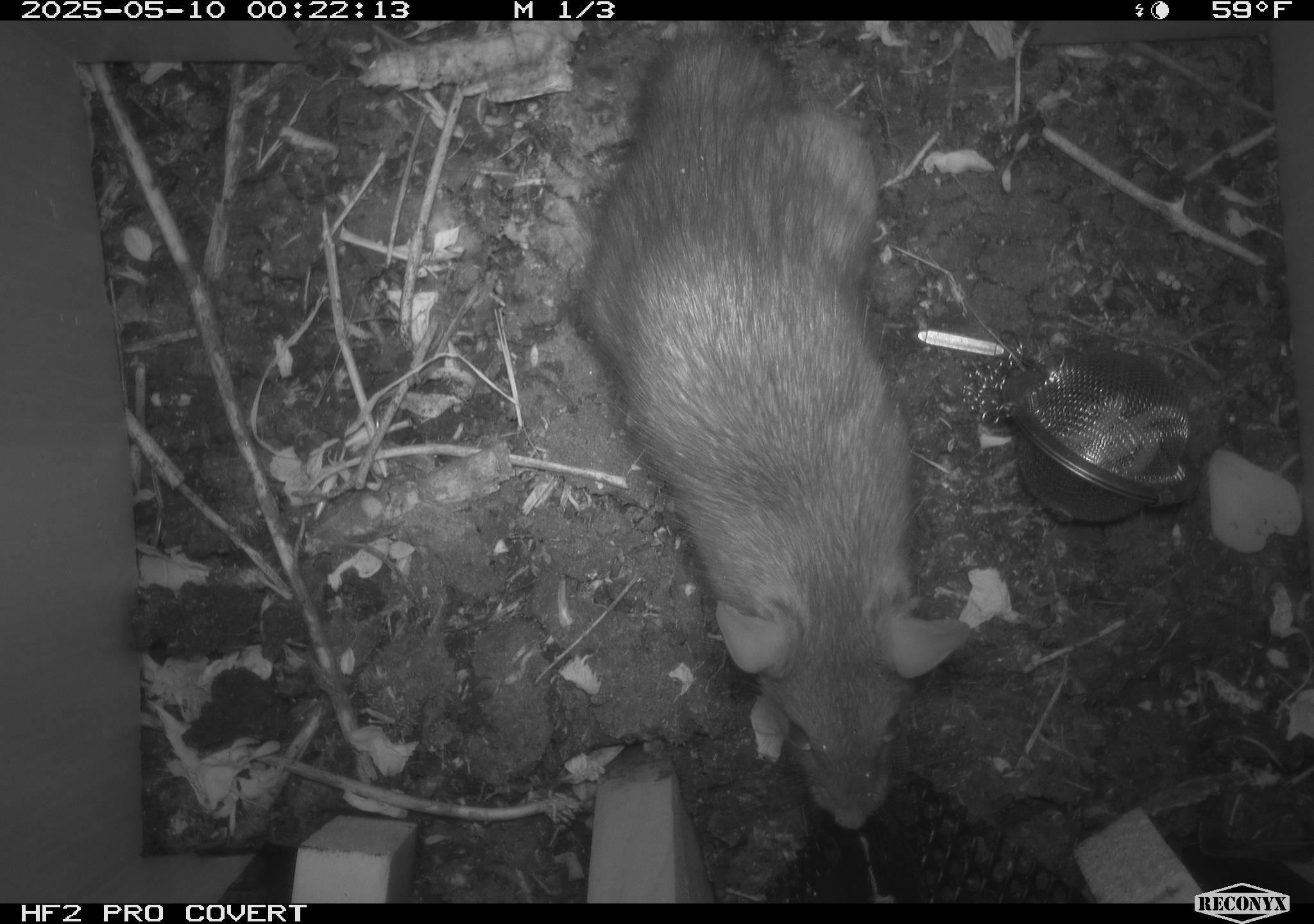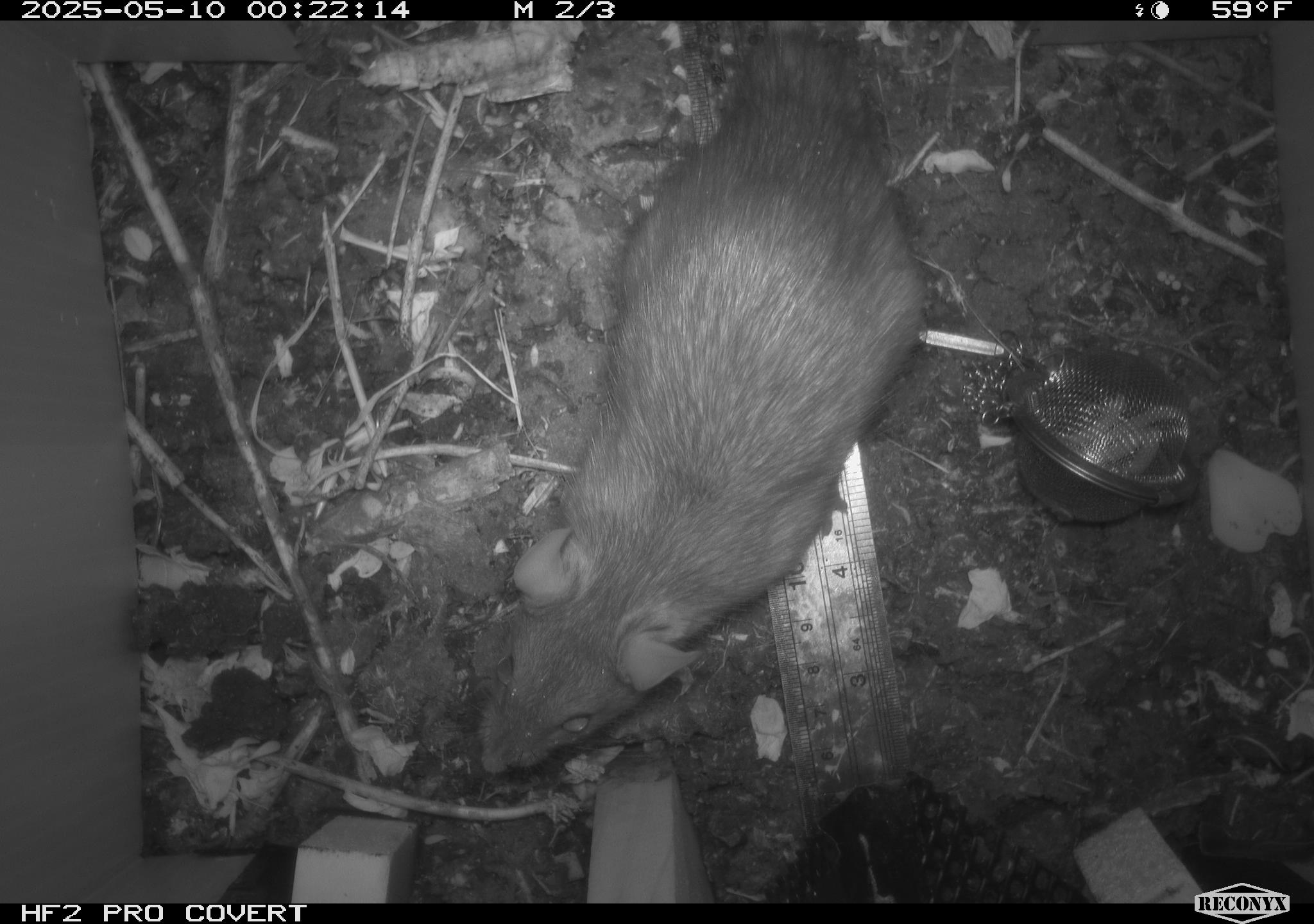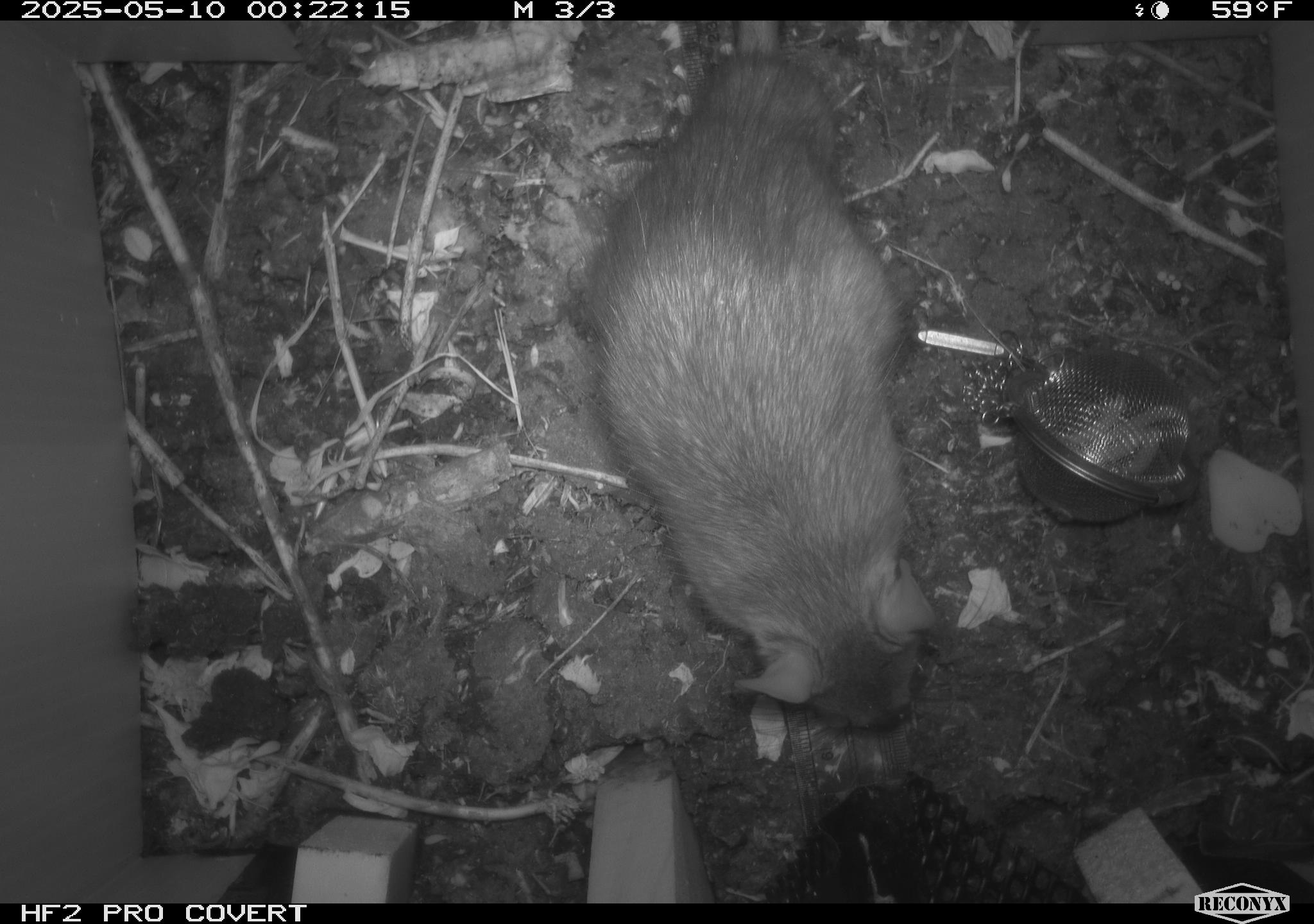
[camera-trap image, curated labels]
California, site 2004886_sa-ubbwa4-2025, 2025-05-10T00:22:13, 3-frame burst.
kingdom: Animalia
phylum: Chordata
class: Mammalia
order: Rodentia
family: Muridae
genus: Rattus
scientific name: Rattus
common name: rat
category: rattus species